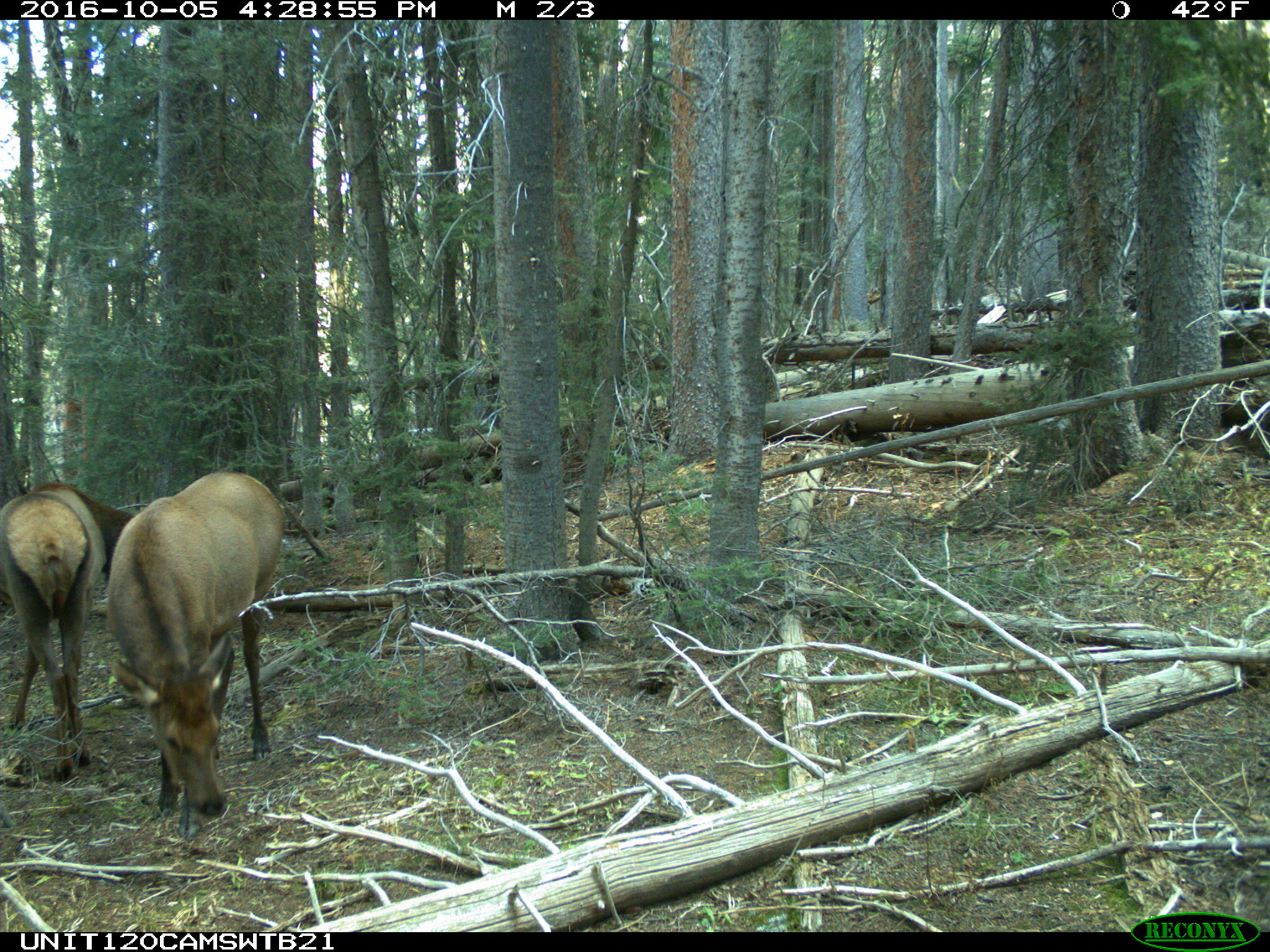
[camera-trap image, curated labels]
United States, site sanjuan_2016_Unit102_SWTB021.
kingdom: Animalia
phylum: Chordata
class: Mammalia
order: Artiodactyla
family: Cervidae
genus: Cervus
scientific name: Cervus elaphus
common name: red deer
Cervus elaphus (red deer).